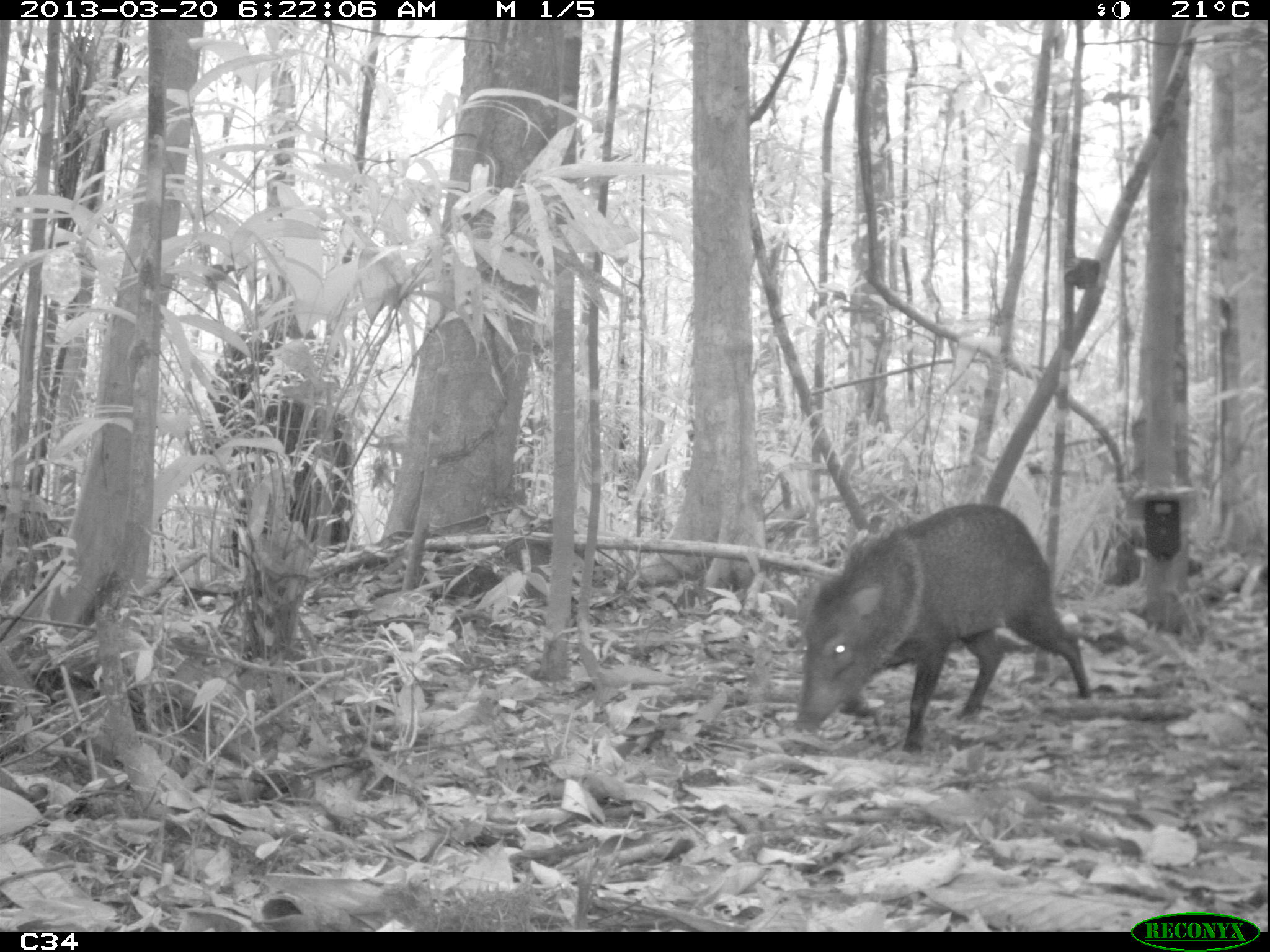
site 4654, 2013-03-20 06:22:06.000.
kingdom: Animalia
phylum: Chordata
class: Mammalia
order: Artiodactyla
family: Tayassuidae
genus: Pecari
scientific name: Pecari tajacu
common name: collared peccary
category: tayassu tajacu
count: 2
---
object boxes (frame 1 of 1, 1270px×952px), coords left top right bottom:
tayassu tajacu: 794 503 1091 754